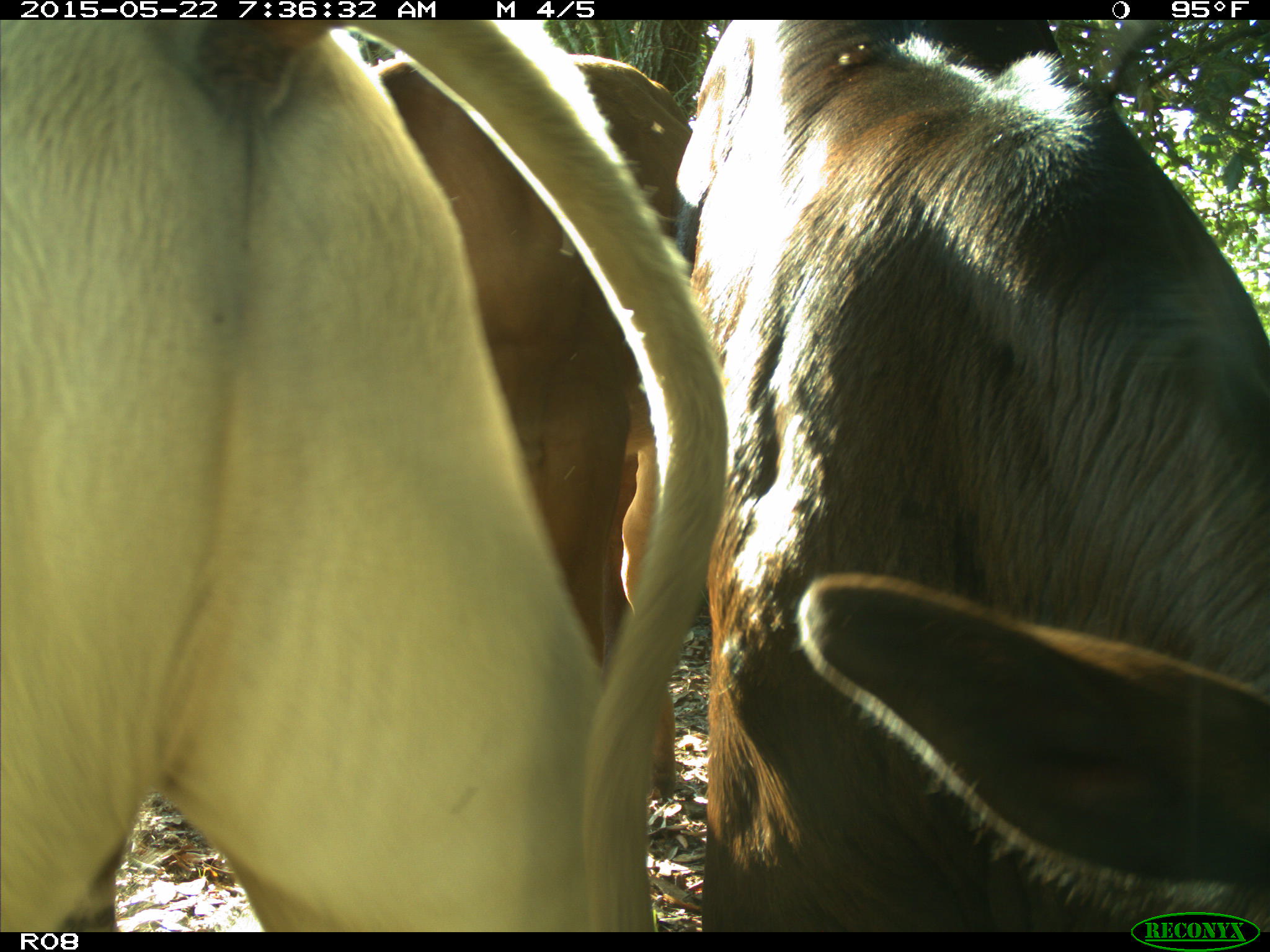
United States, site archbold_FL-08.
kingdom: Animalia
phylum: Chordata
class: Mammalia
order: Artiodactyla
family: Bovidae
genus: Bos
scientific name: Bos taurus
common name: domestic cow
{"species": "Bos taurus (domestic cow)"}